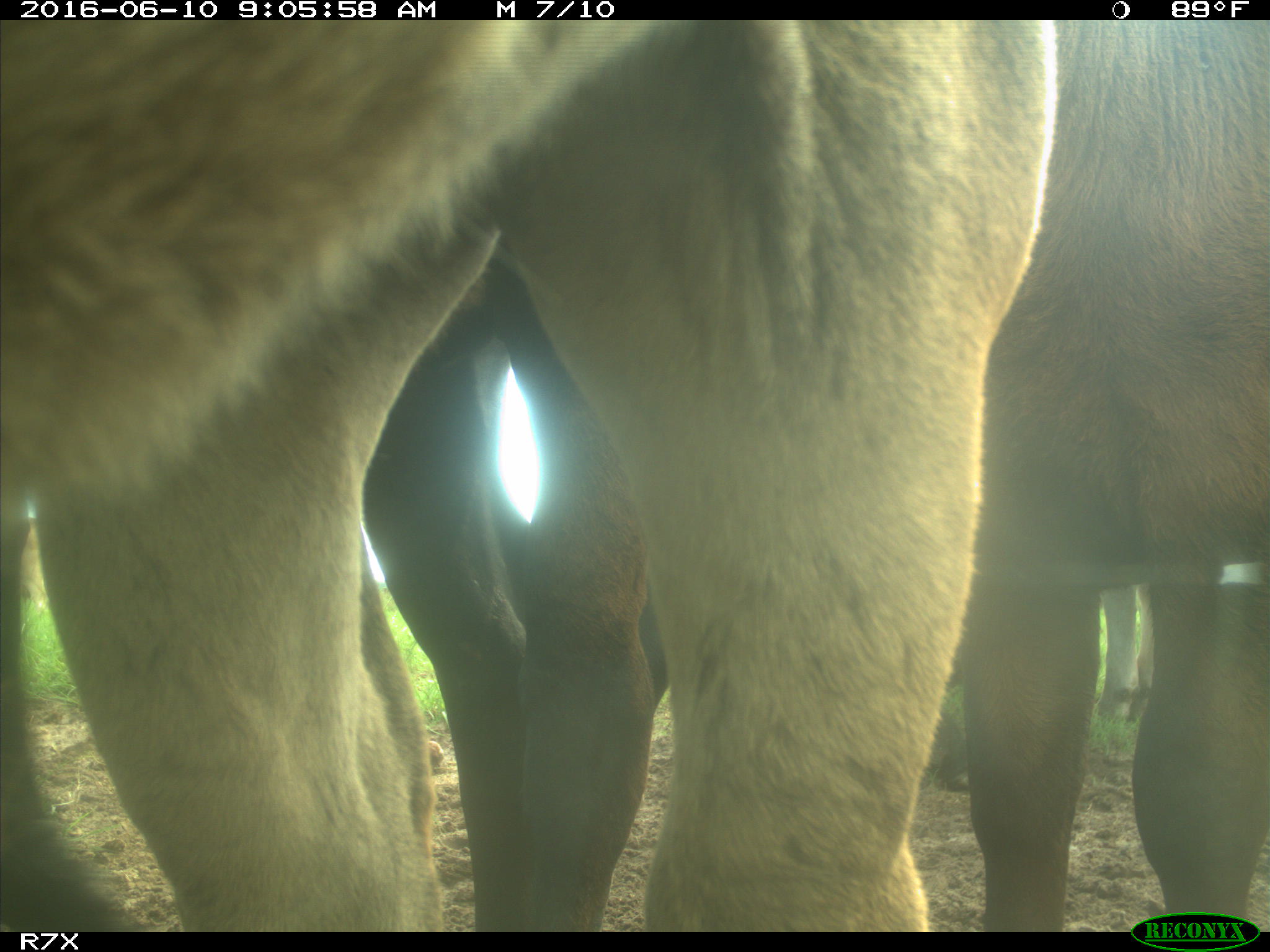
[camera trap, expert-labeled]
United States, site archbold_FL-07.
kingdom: Animalia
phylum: Chordata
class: Mammalia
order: Artiodactyla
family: Bovidae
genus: Bos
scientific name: Bos taurus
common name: domestic cow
Bos taurus (domestic cow).